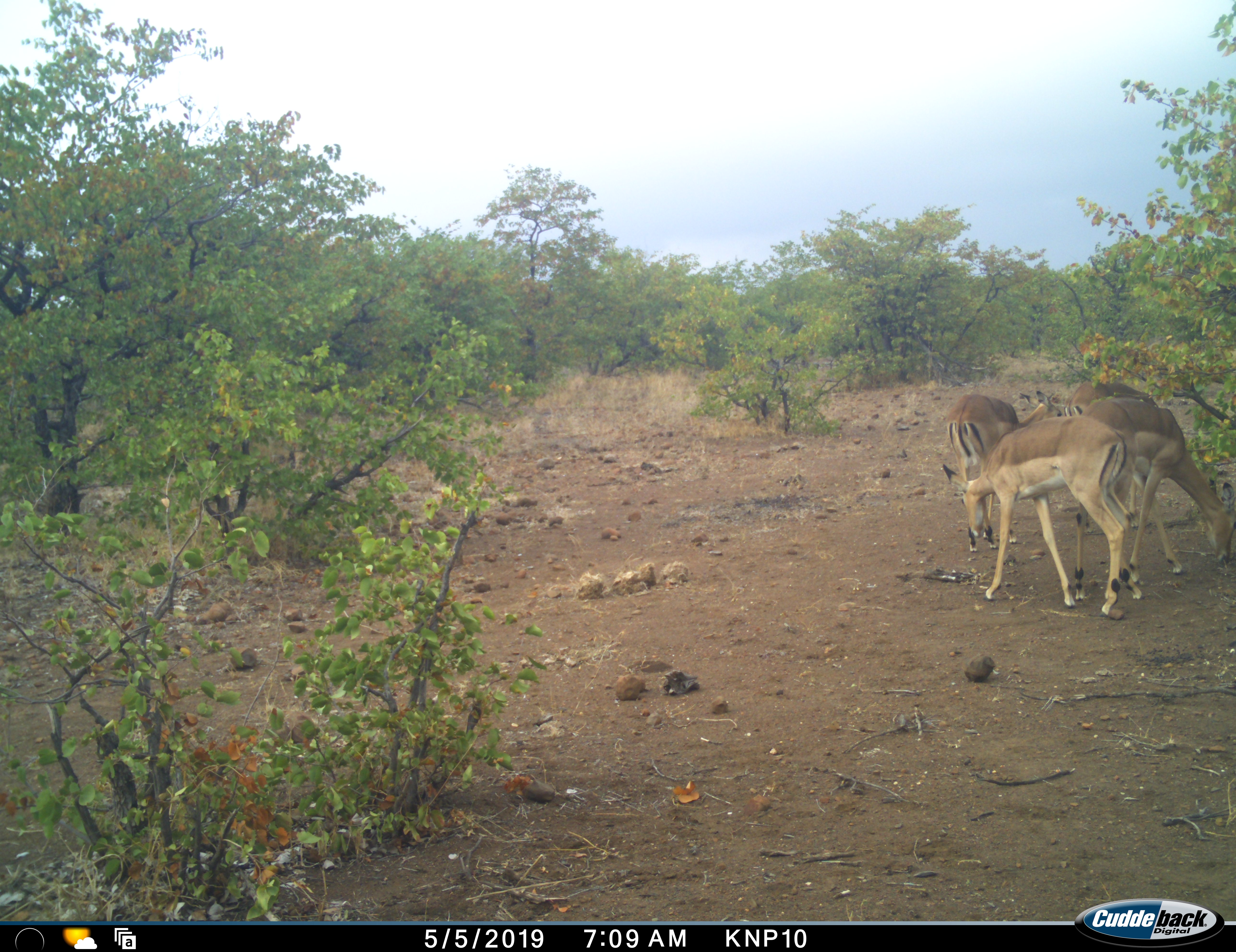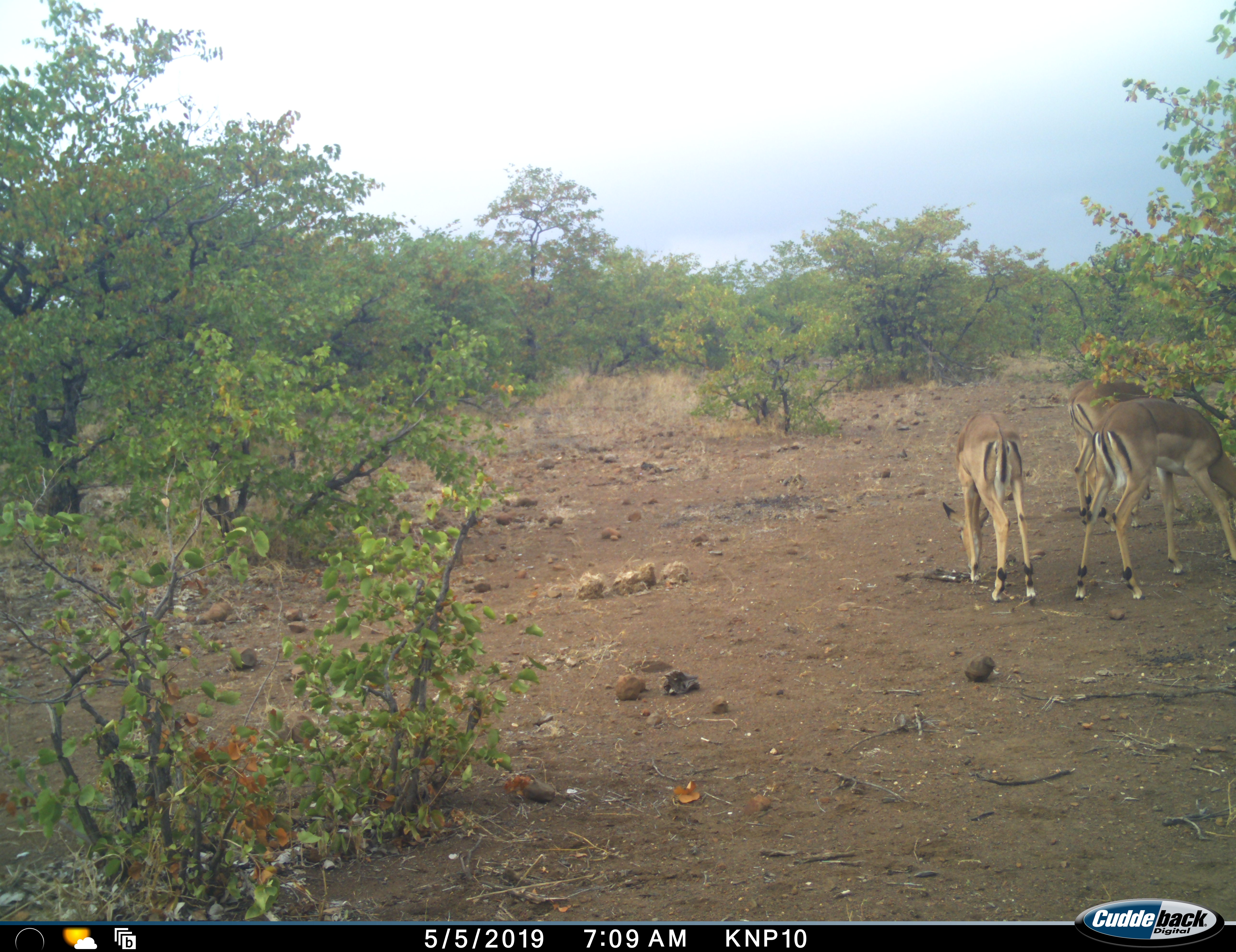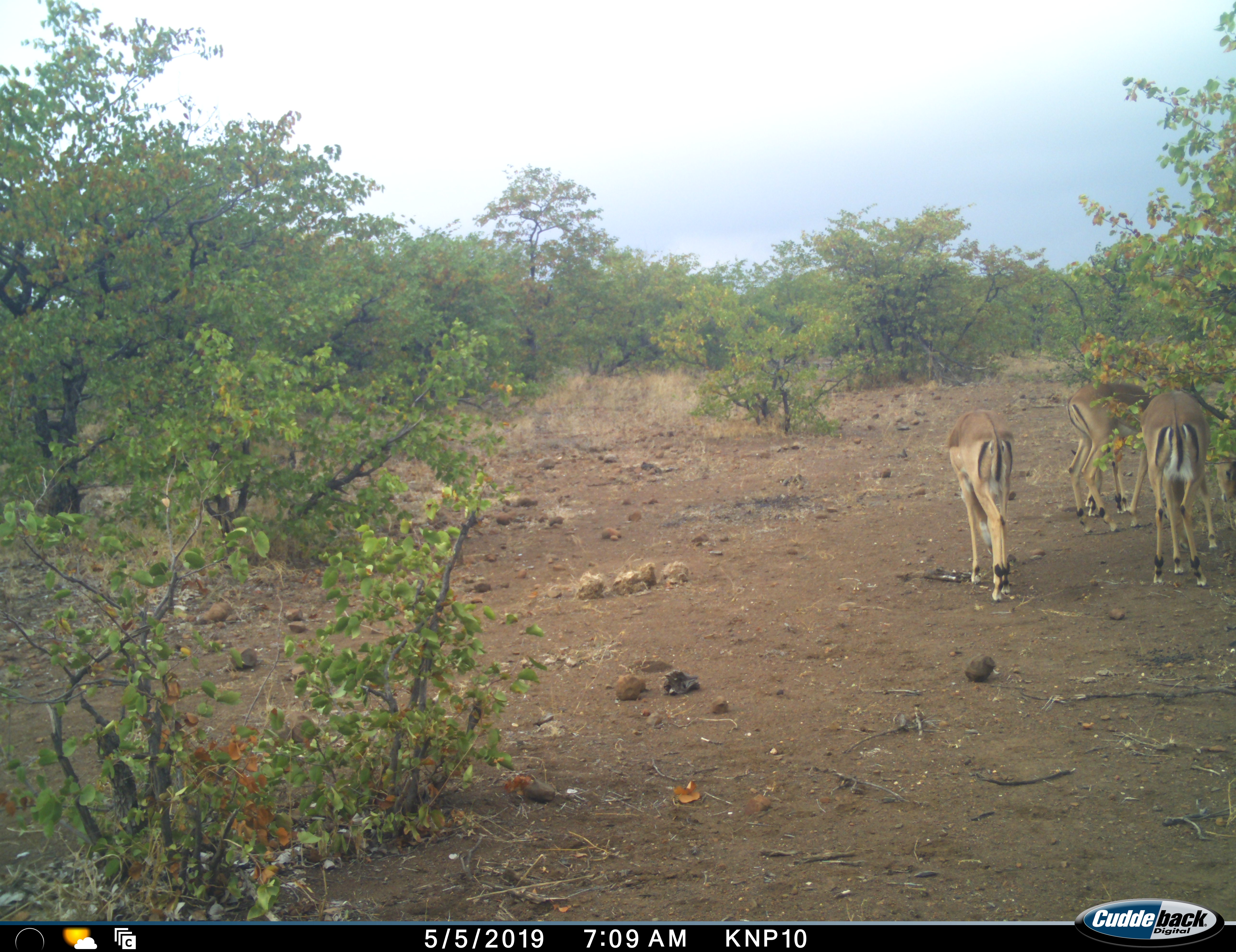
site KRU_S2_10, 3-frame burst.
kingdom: Animalia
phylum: Chordata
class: Mammalia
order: Artiodactyla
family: Bovidae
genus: Aepyceros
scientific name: Aepyceros melampus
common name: impala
Impala (Aepyceros melampus), count 4. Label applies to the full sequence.